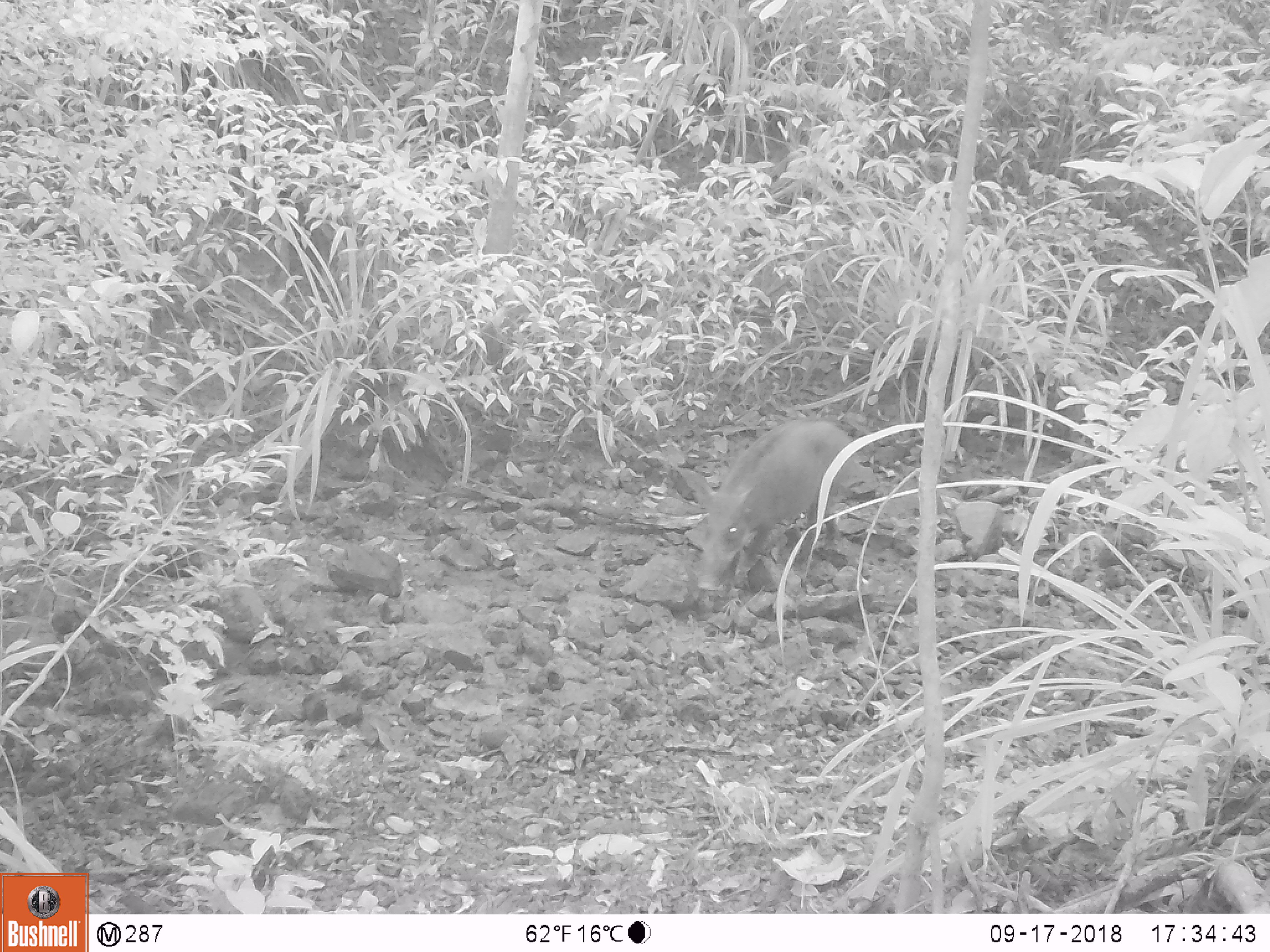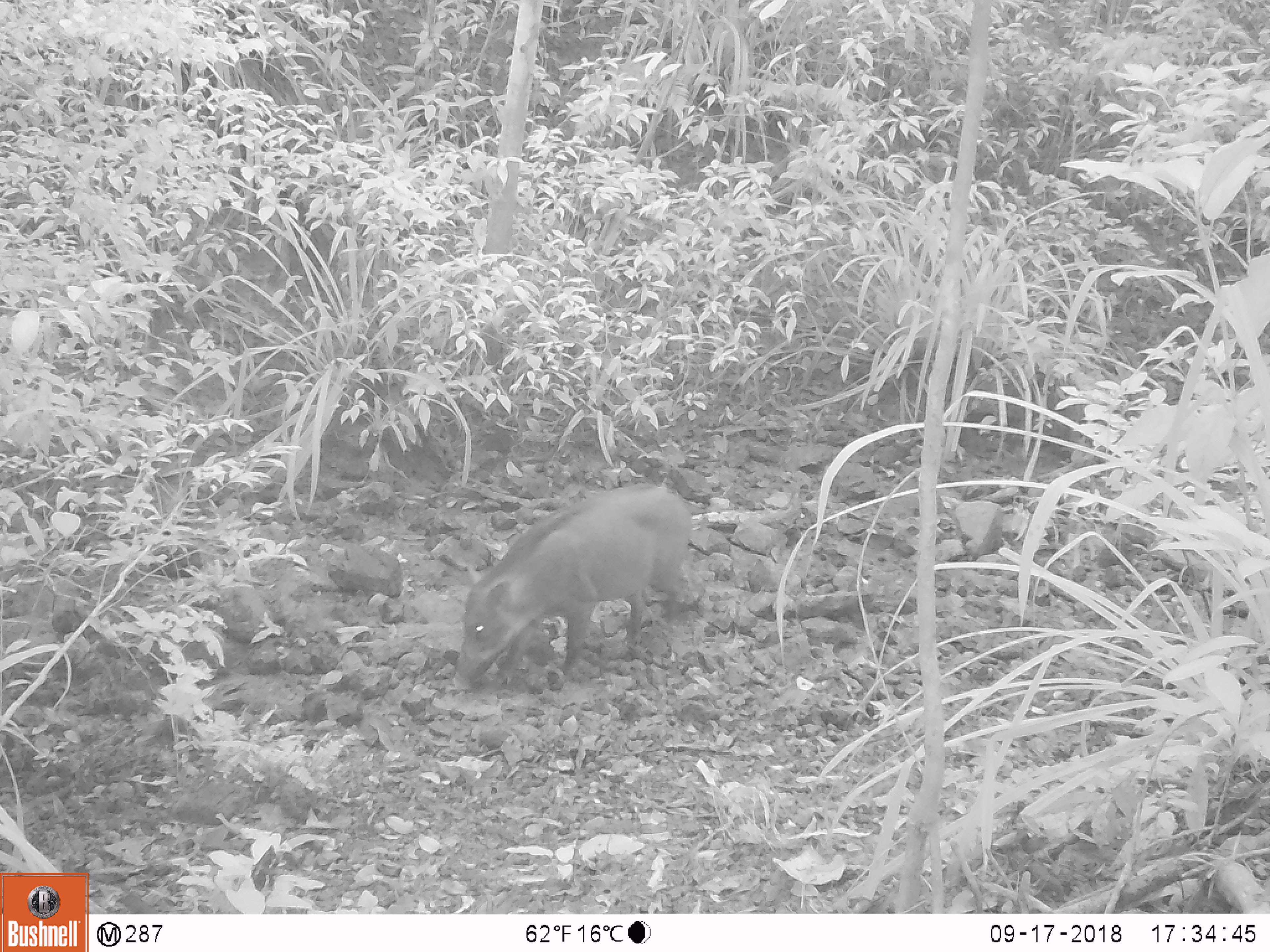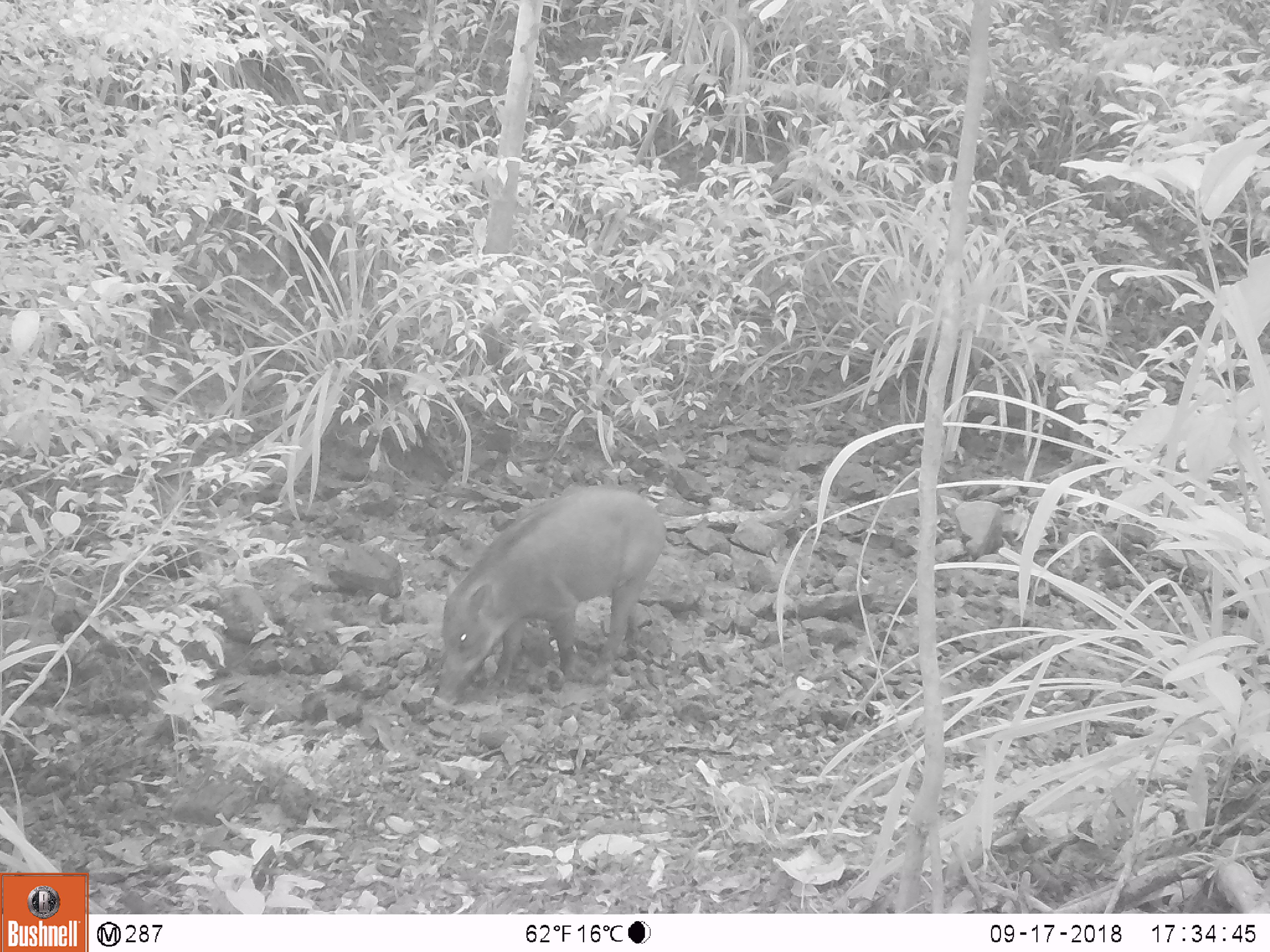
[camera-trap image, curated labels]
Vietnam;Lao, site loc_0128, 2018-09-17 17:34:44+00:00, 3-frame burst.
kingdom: Animalia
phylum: Chordata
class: Mammalia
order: Artiodactyla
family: Suidae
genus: Sus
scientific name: Sus scrofa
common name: eurasian wild pig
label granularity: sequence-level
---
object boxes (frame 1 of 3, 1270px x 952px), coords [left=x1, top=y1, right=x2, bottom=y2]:
eurasian wild pig: [left=673, top=416, right=859, bottom=591]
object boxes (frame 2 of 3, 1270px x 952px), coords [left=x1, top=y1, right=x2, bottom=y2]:
eurasian wild pig: [left=452, top=481, right=692, bottom=690]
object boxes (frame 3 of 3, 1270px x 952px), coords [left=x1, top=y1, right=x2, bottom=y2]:
eurasian wild pig: [left=437, top=484, right=666, bottom=703]